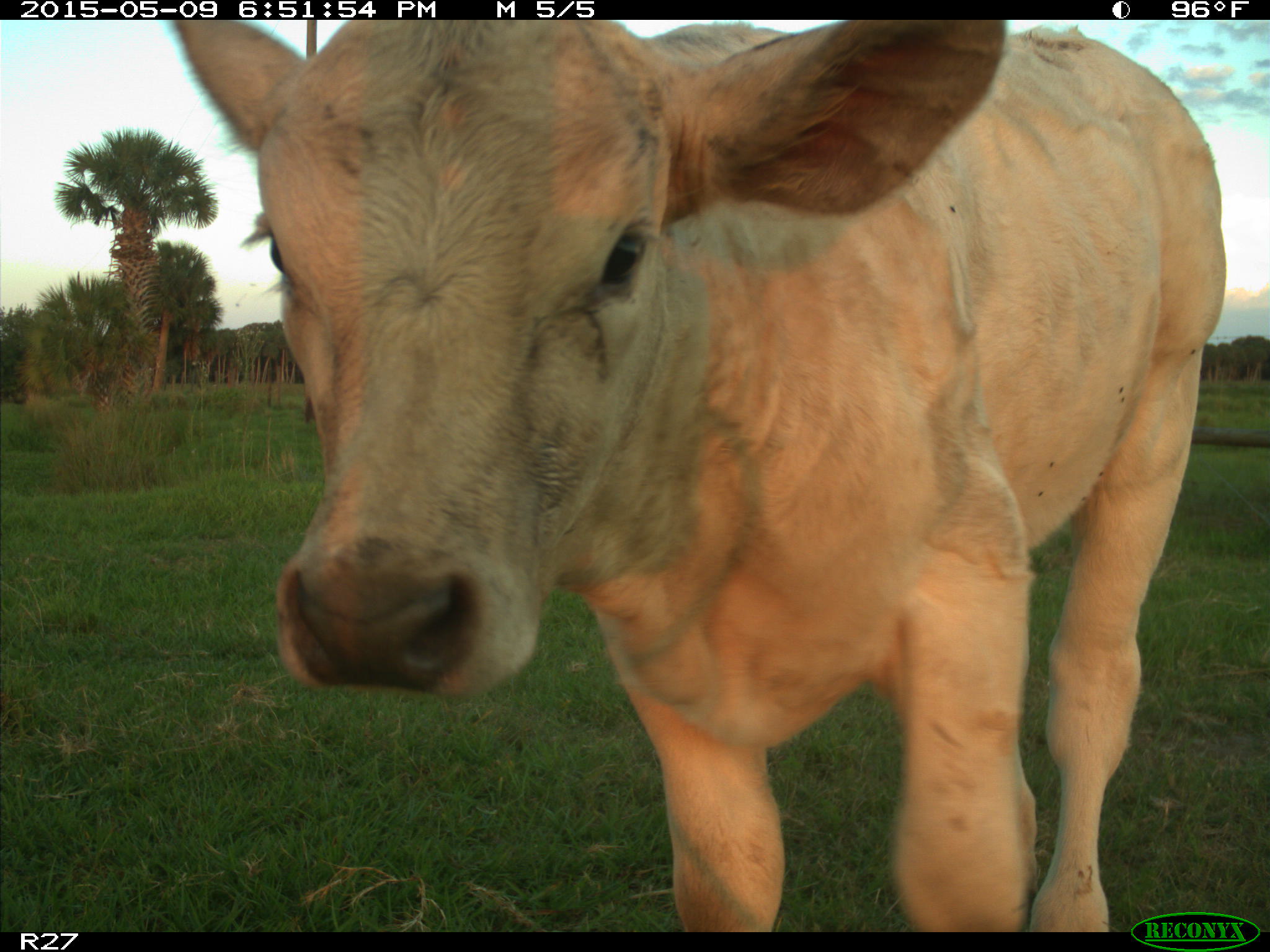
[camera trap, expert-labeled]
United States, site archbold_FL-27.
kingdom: Animalia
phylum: Chordata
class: Mammalia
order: Artiodactyla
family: Bovidae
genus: Bos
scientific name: Bos taurus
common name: domestic cow